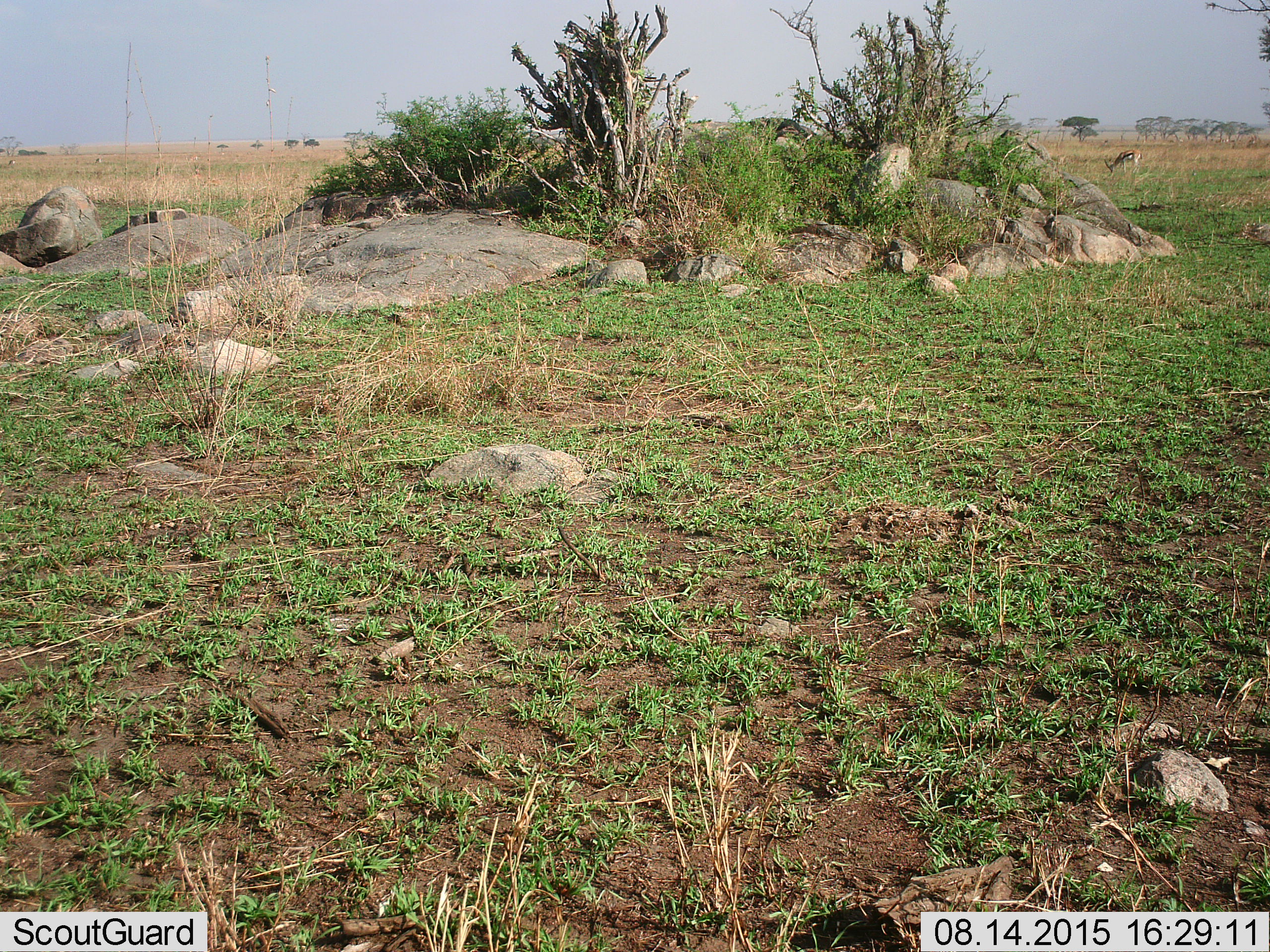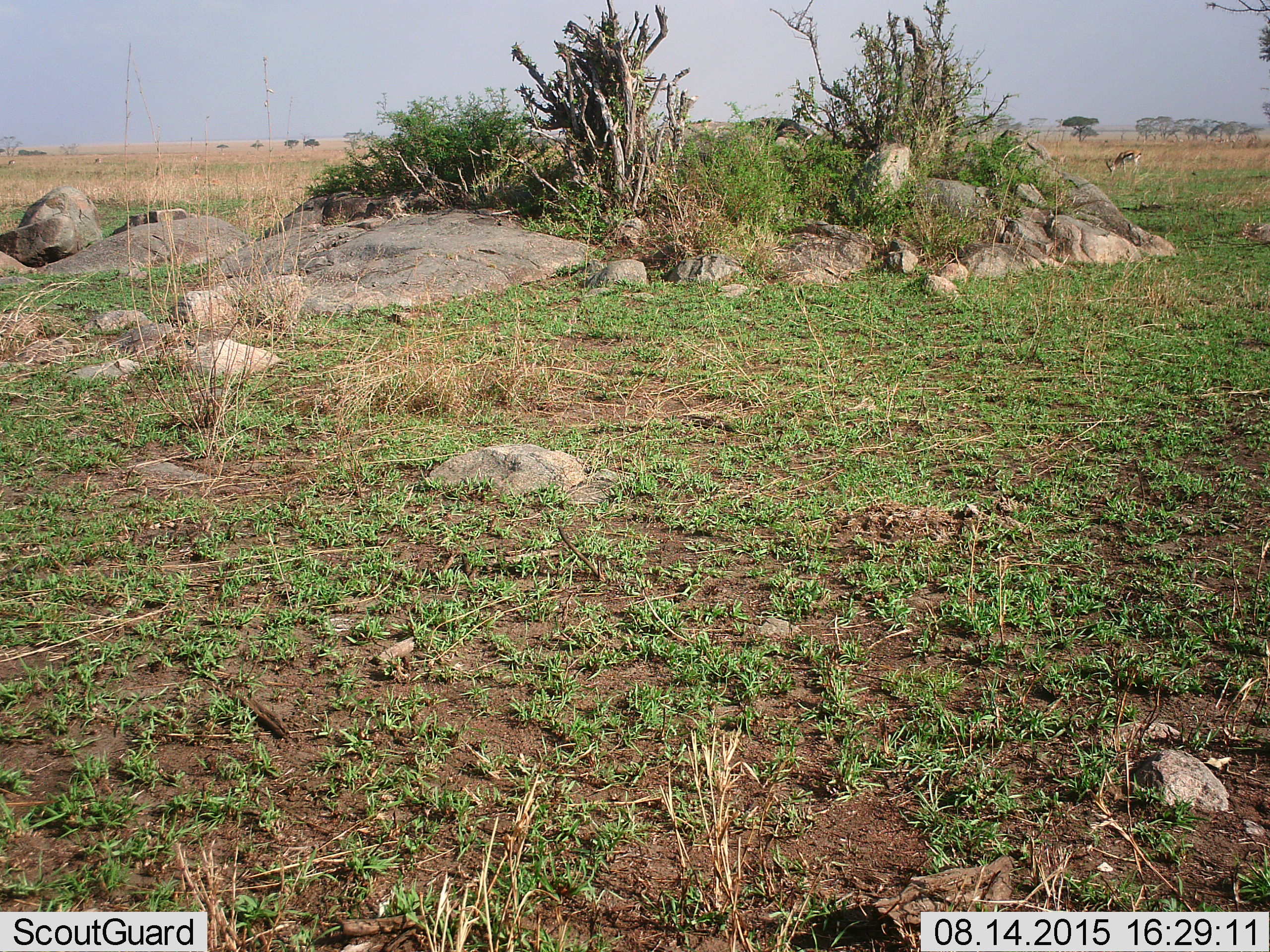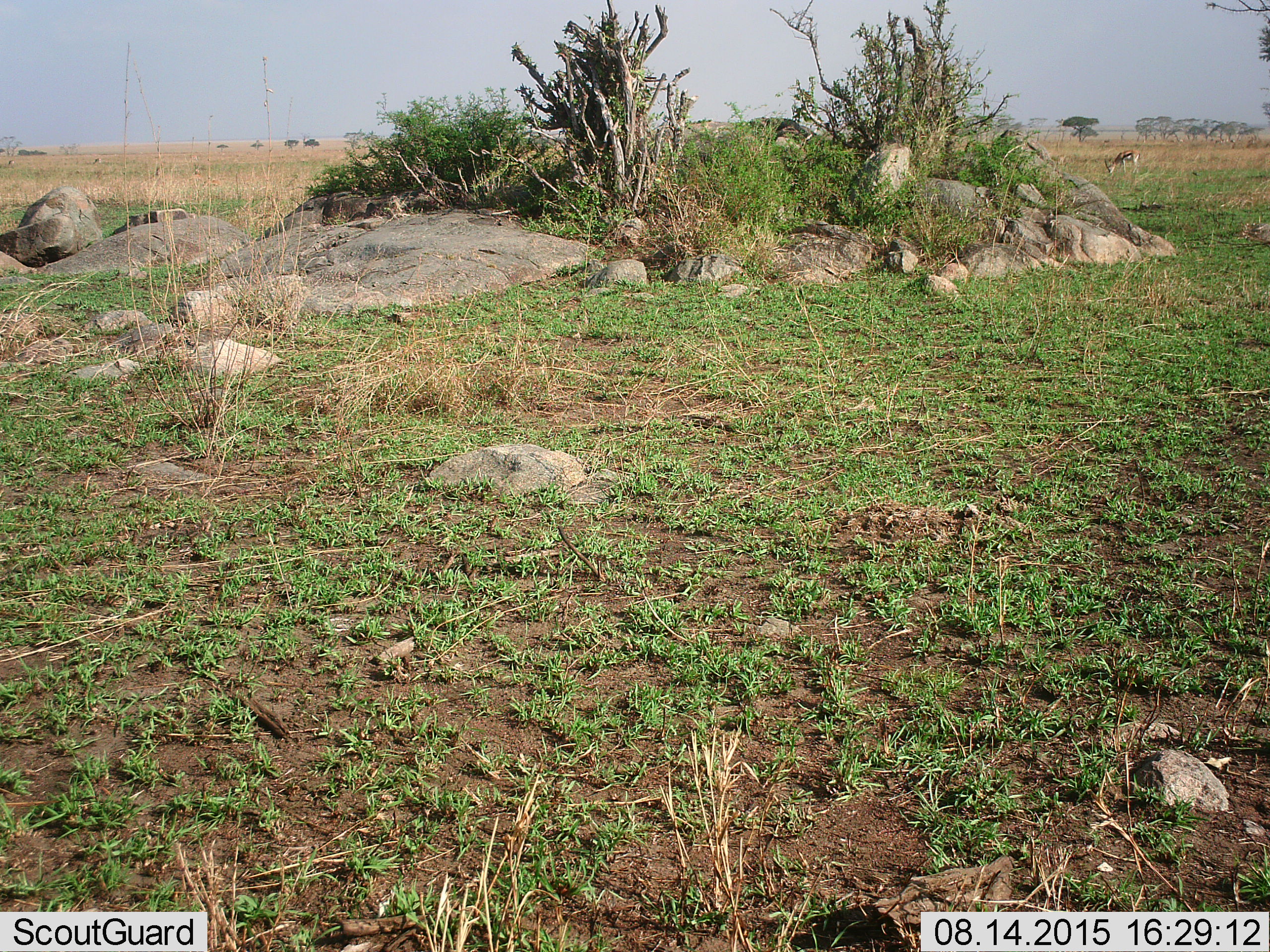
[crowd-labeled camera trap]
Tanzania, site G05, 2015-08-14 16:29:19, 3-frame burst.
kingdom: Animalia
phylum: Chordata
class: Mammalia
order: Artiodactyla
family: Bovidae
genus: Eudorcas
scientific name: Eudorcas thomsonii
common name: thomson's gazelle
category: gazellethomsons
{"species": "gazellethomsons (thomson's gazelle) (Eudorcas thomsonii)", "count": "2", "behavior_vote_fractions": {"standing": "13%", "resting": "0%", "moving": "13%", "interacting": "0%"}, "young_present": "0%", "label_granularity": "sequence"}